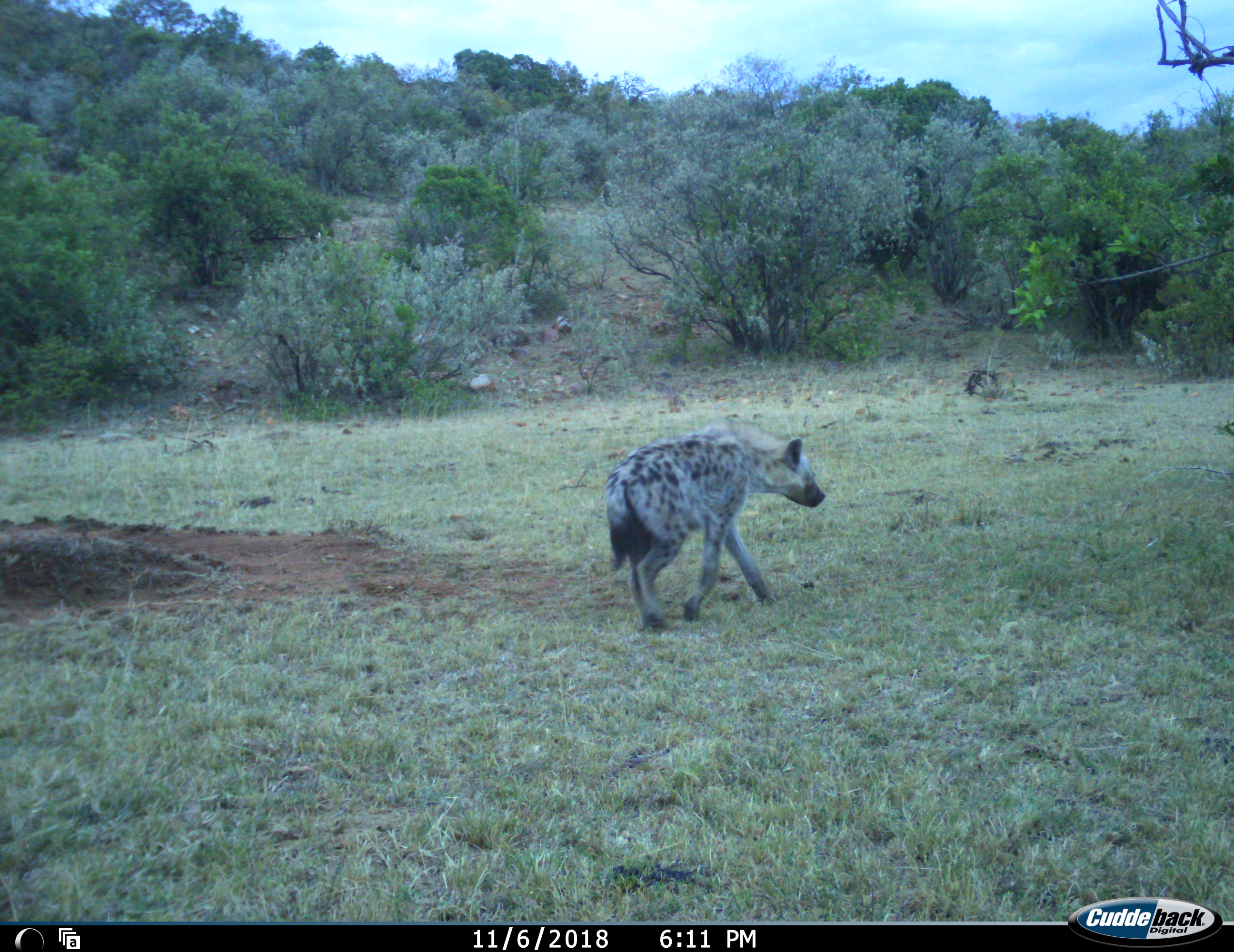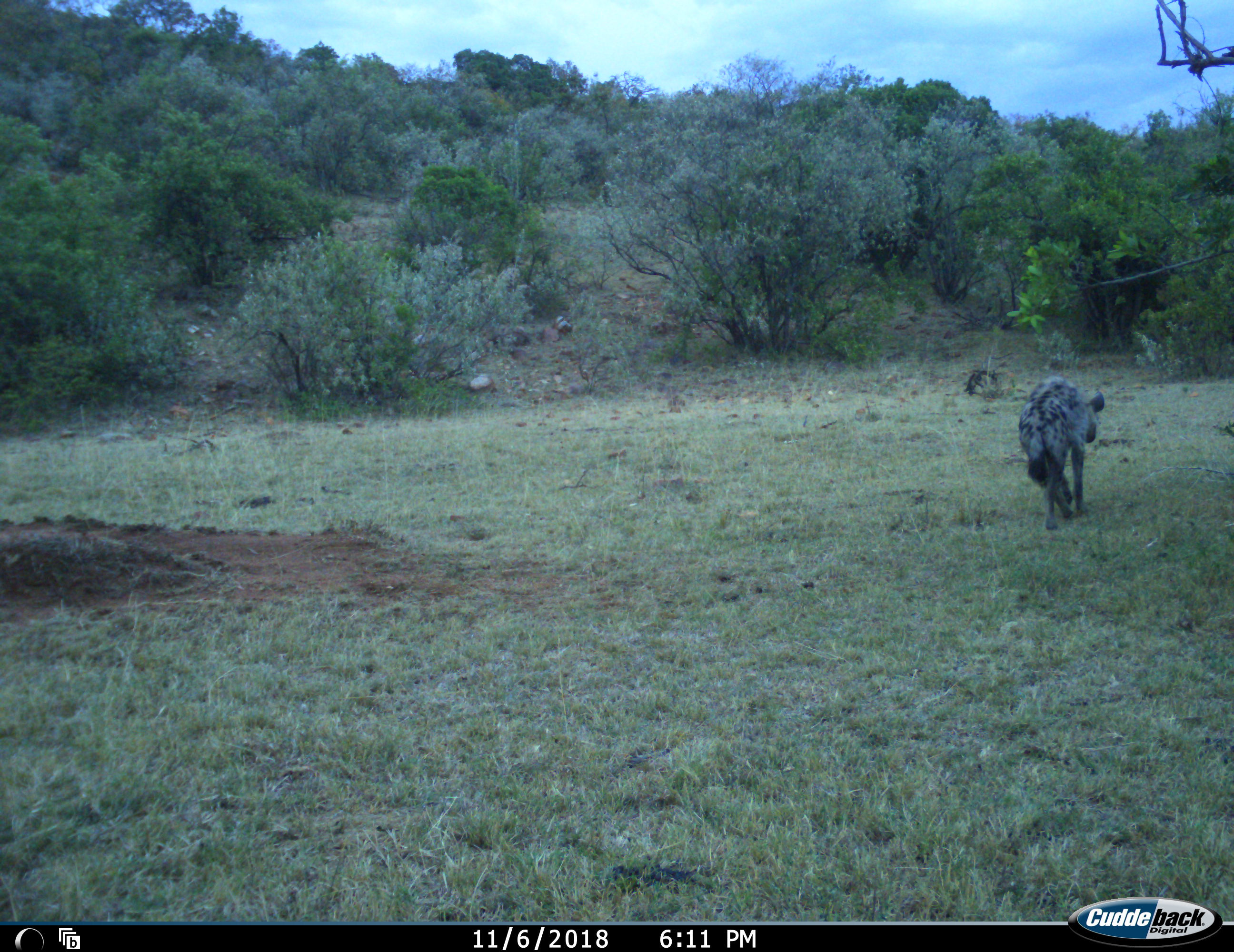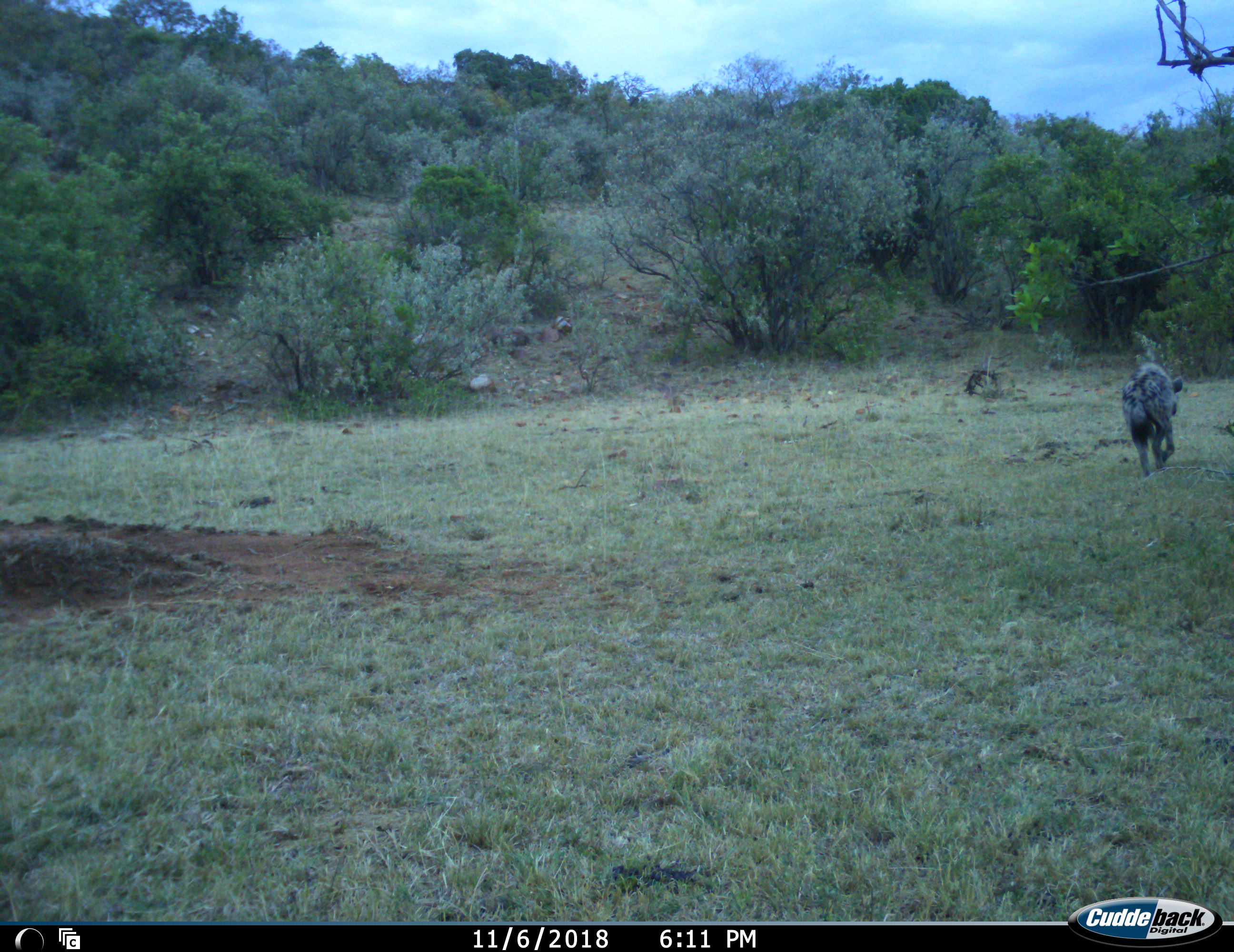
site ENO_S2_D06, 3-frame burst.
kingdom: Animalia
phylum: Chordata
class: Mammalia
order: Carnivora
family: Hyaenidae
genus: Crocuta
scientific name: Crocuta crocuta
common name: spotted hyena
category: hyenaspotted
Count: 1.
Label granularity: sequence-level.